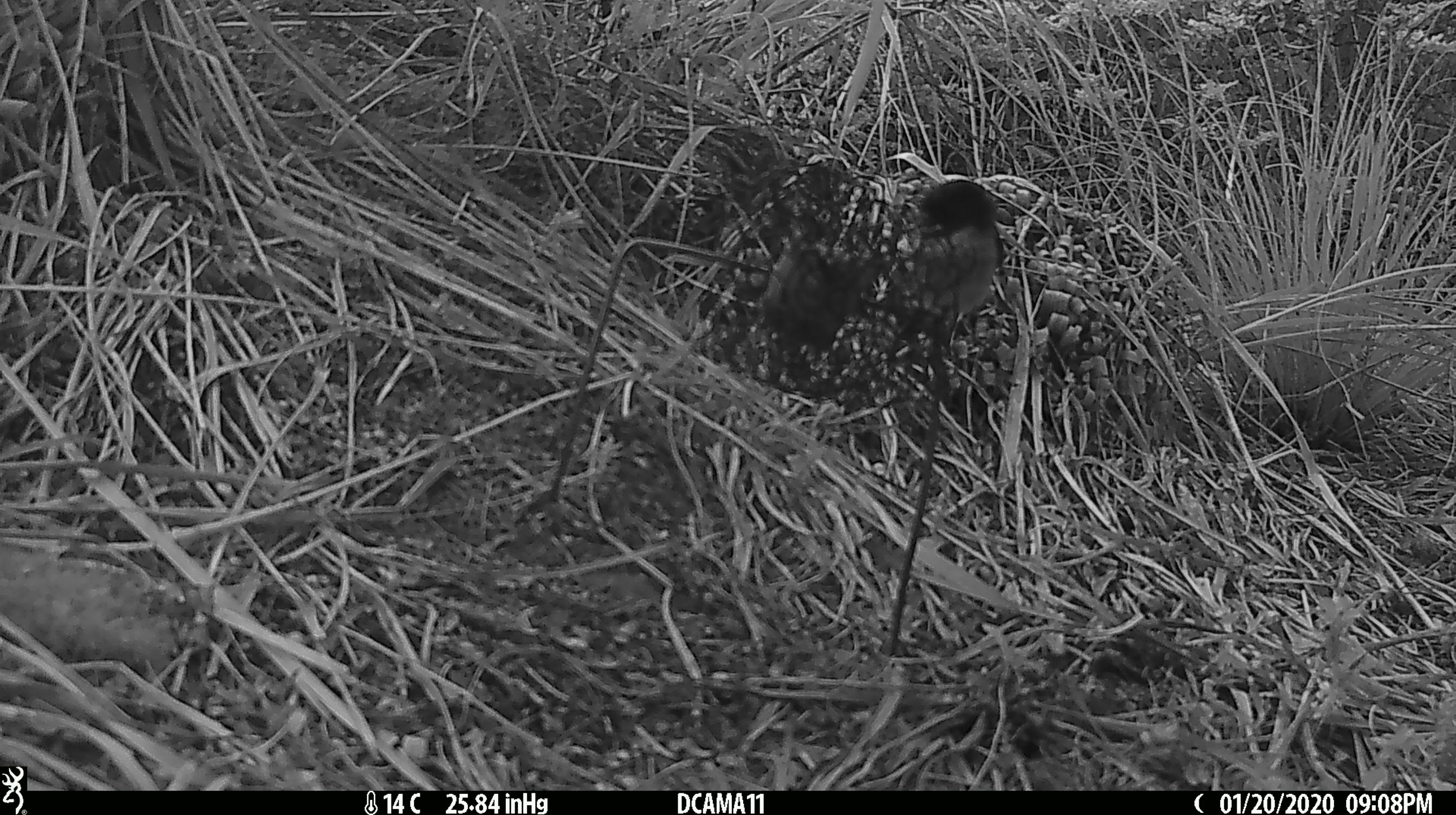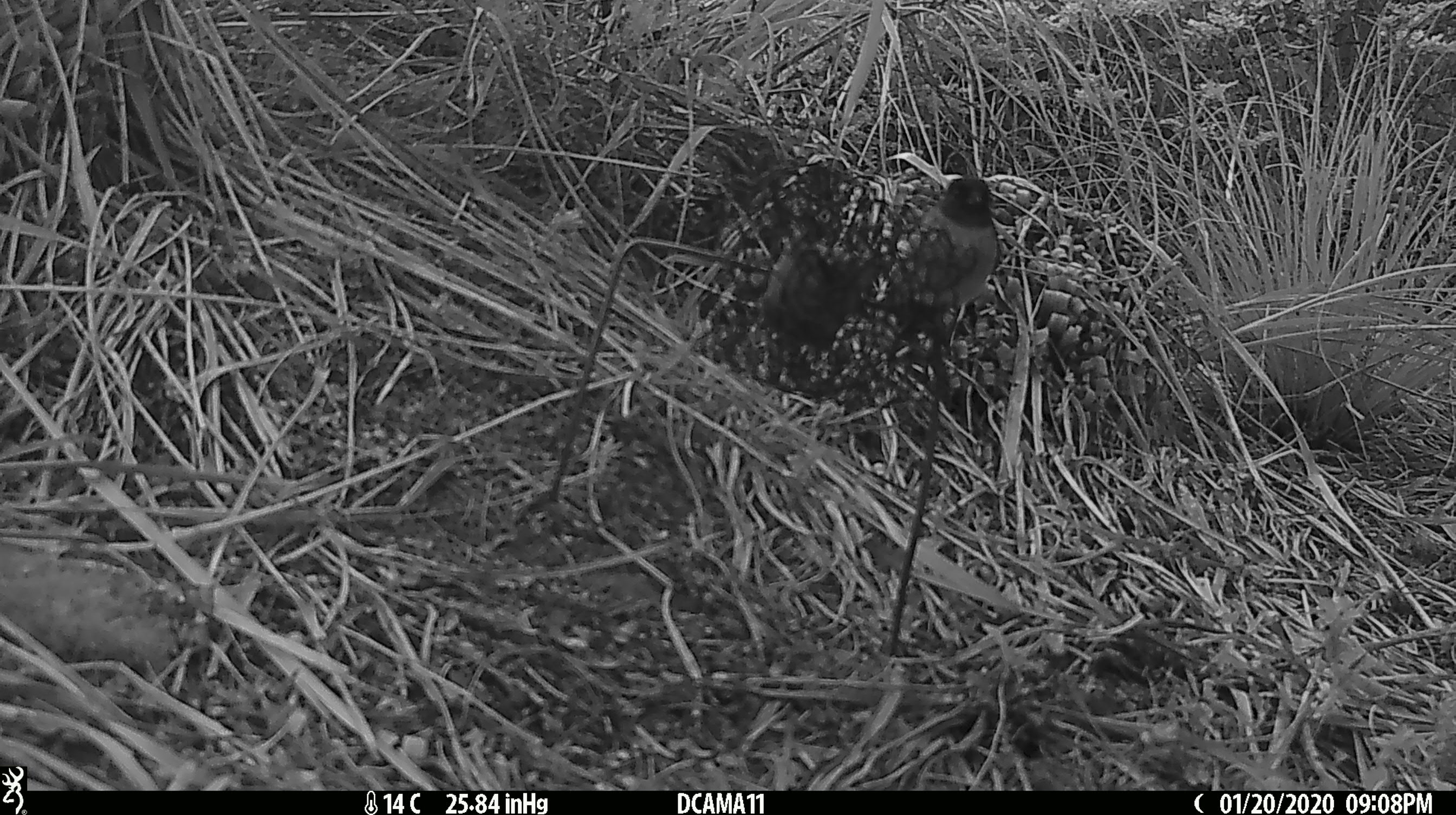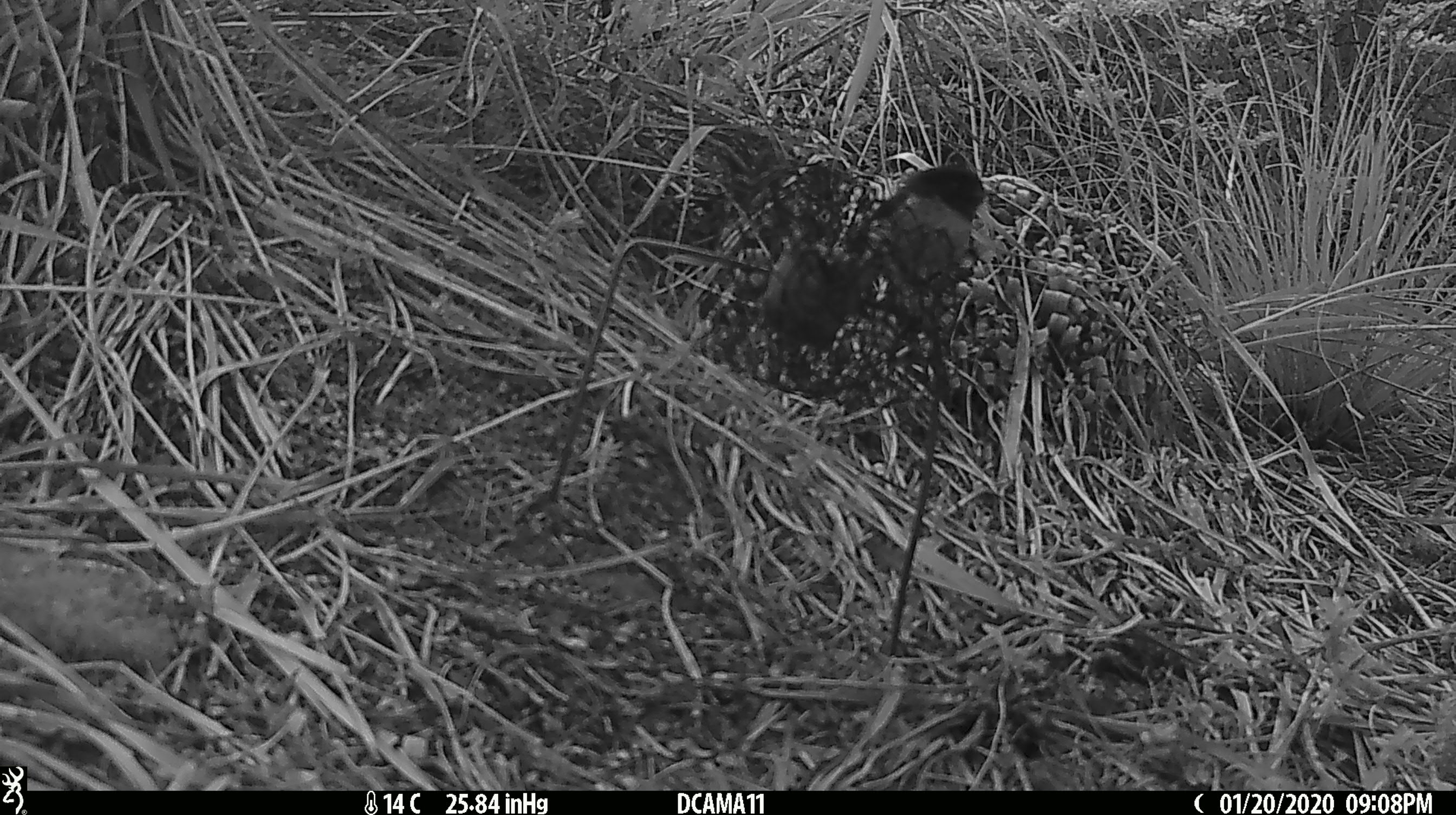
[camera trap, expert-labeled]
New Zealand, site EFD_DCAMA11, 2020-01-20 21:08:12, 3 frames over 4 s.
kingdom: Animalia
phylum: Chordata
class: Aves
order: Passeriformes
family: Petroicidae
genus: Petroica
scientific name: Petroica macrocephala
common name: tomtit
Tomtit (Petroica macrocephala).